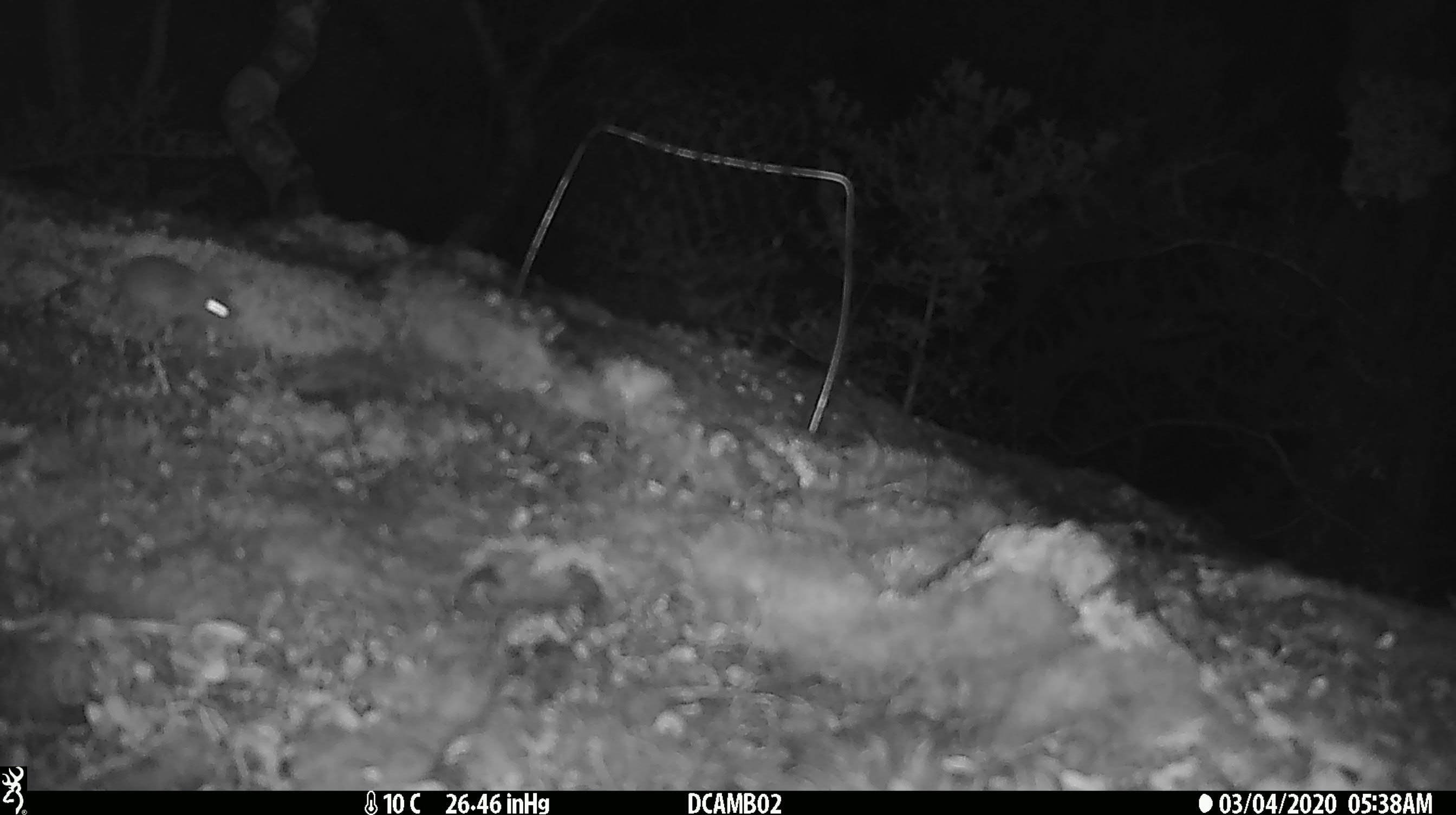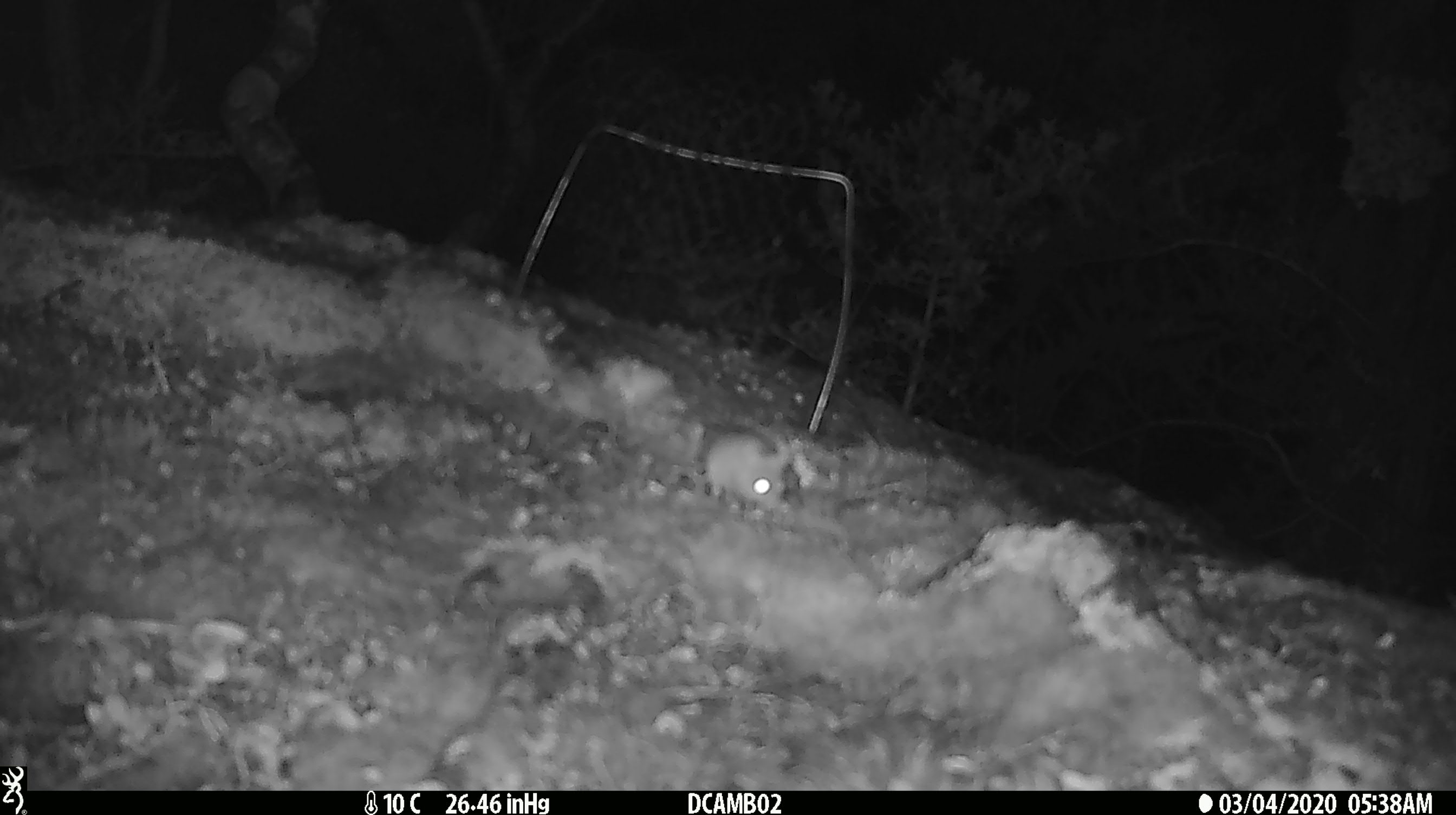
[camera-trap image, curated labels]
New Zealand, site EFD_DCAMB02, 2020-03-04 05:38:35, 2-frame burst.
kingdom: Animalia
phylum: Chordata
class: Mammalia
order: Rodentia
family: Muridae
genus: Mus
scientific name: Mus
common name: mouse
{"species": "mouse (Mus)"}